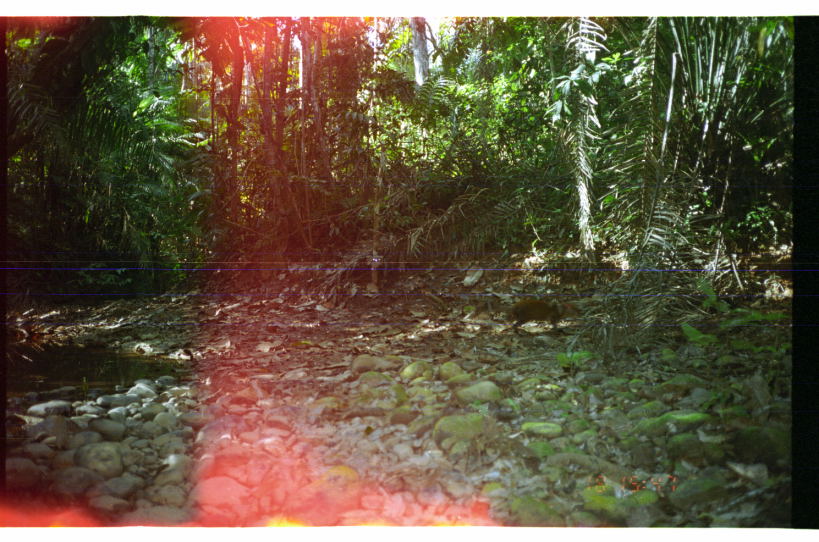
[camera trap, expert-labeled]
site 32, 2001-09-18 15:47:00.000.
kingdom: Animalia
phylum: Chordata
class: Mammalia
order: Rodentia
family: Dasyproctidae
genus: Dasyprocta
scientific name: Dasyprocta punctata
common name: central american agouti